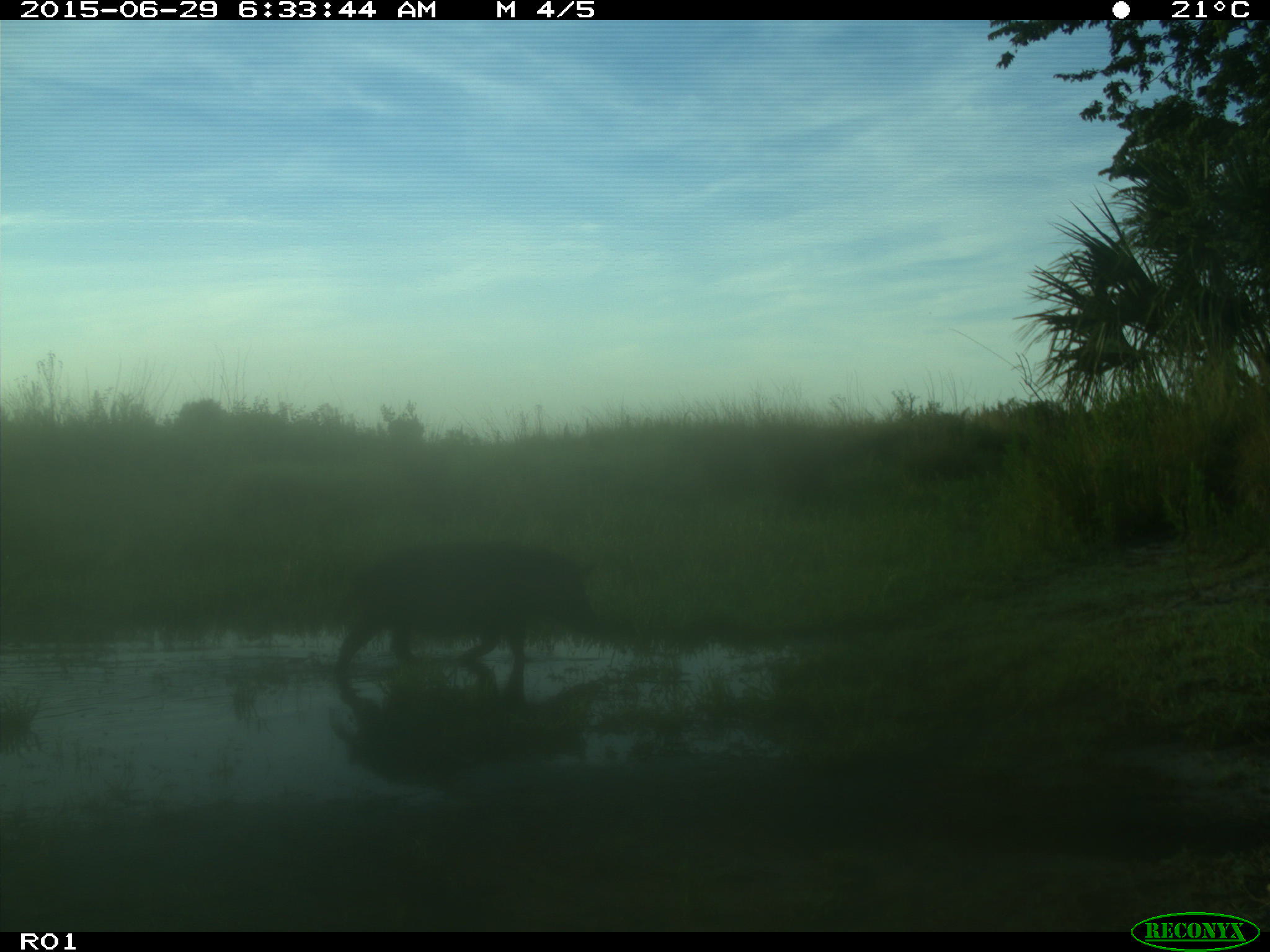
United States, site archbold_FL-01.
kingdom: Animalia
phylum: Chordata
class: Mammalia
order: Artiodactyla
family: Suidae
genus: Sus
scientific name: Sus scrofa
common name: wild boar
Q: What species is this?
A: Sus scrofa (wild boar).